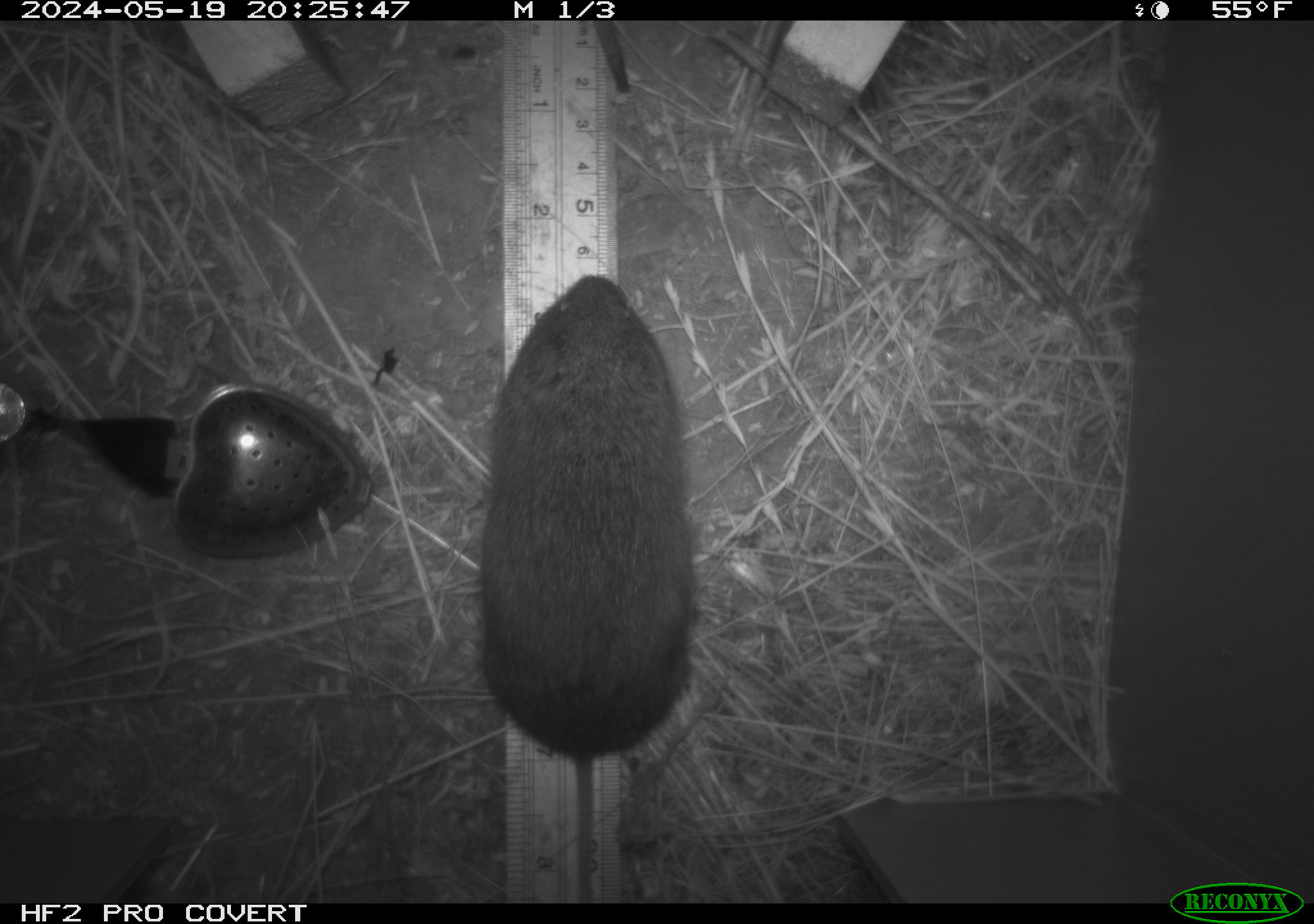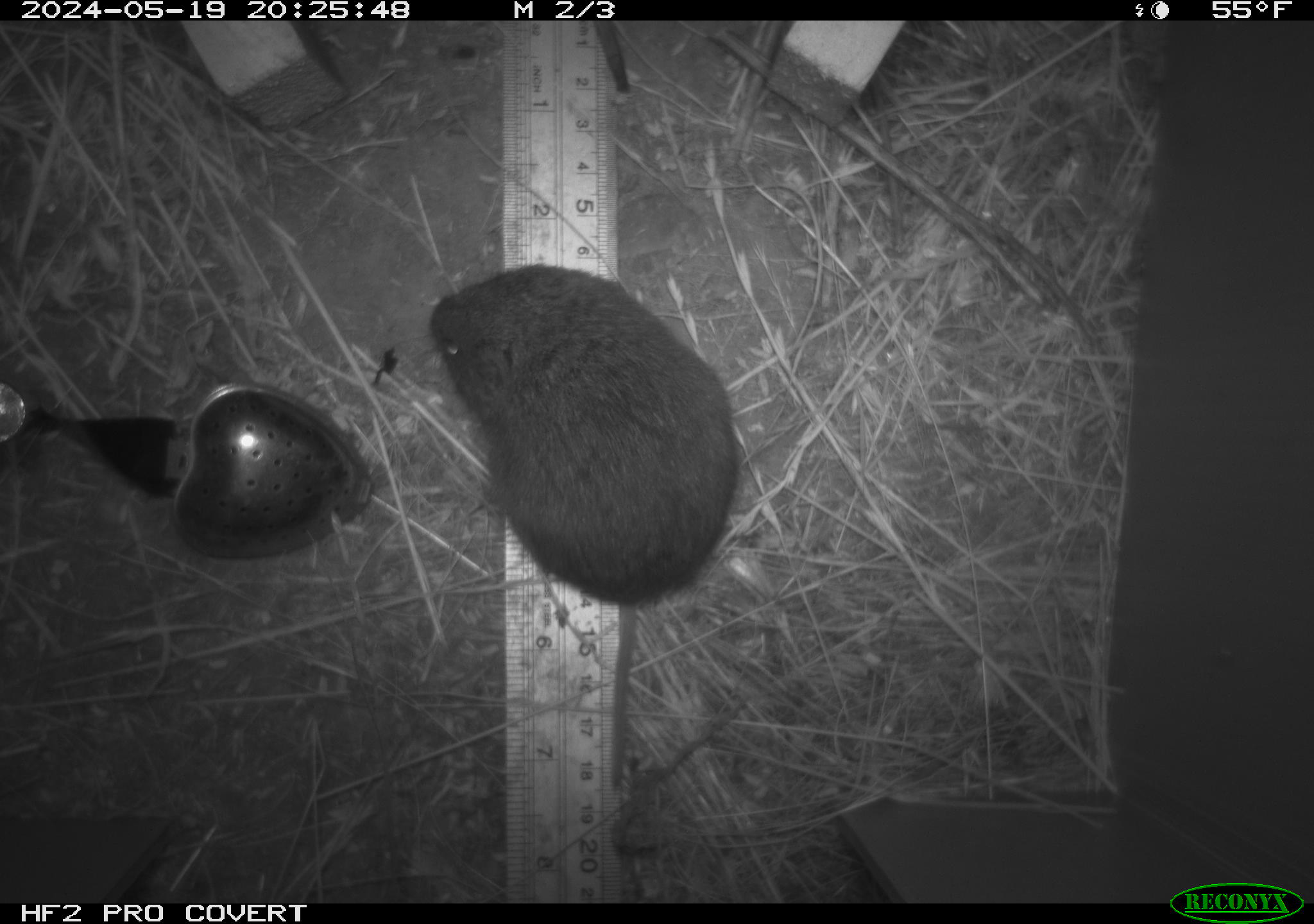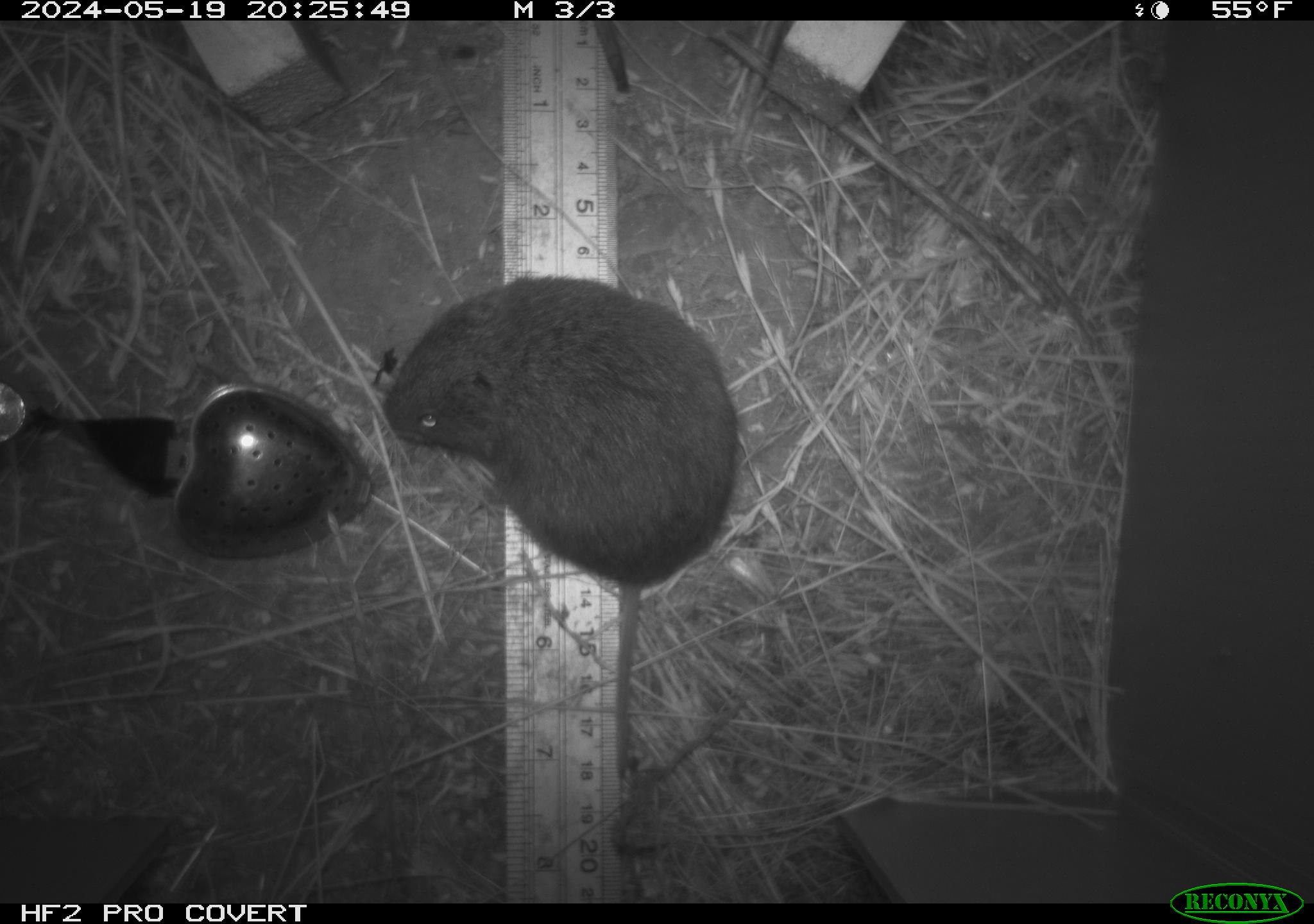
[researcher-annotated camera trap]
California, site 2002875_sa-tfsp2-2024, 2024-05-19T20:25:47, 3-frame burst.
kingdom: Animalia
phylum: Chordata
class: Mammalia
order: Rodentia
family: Cricetidae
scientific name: Arvicolinae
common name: voles, lemmings, and muskrats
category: arvicolinae subfamily